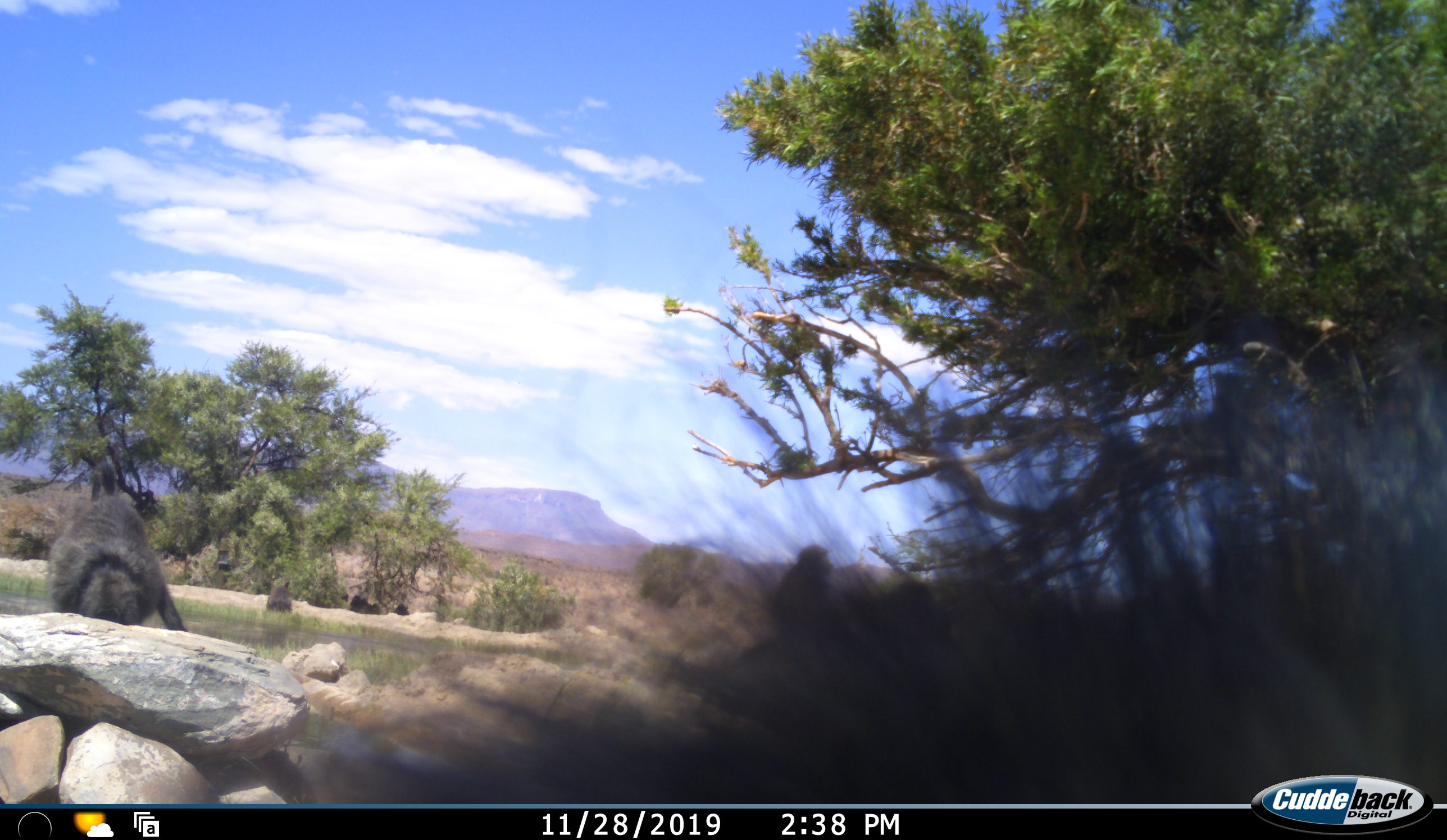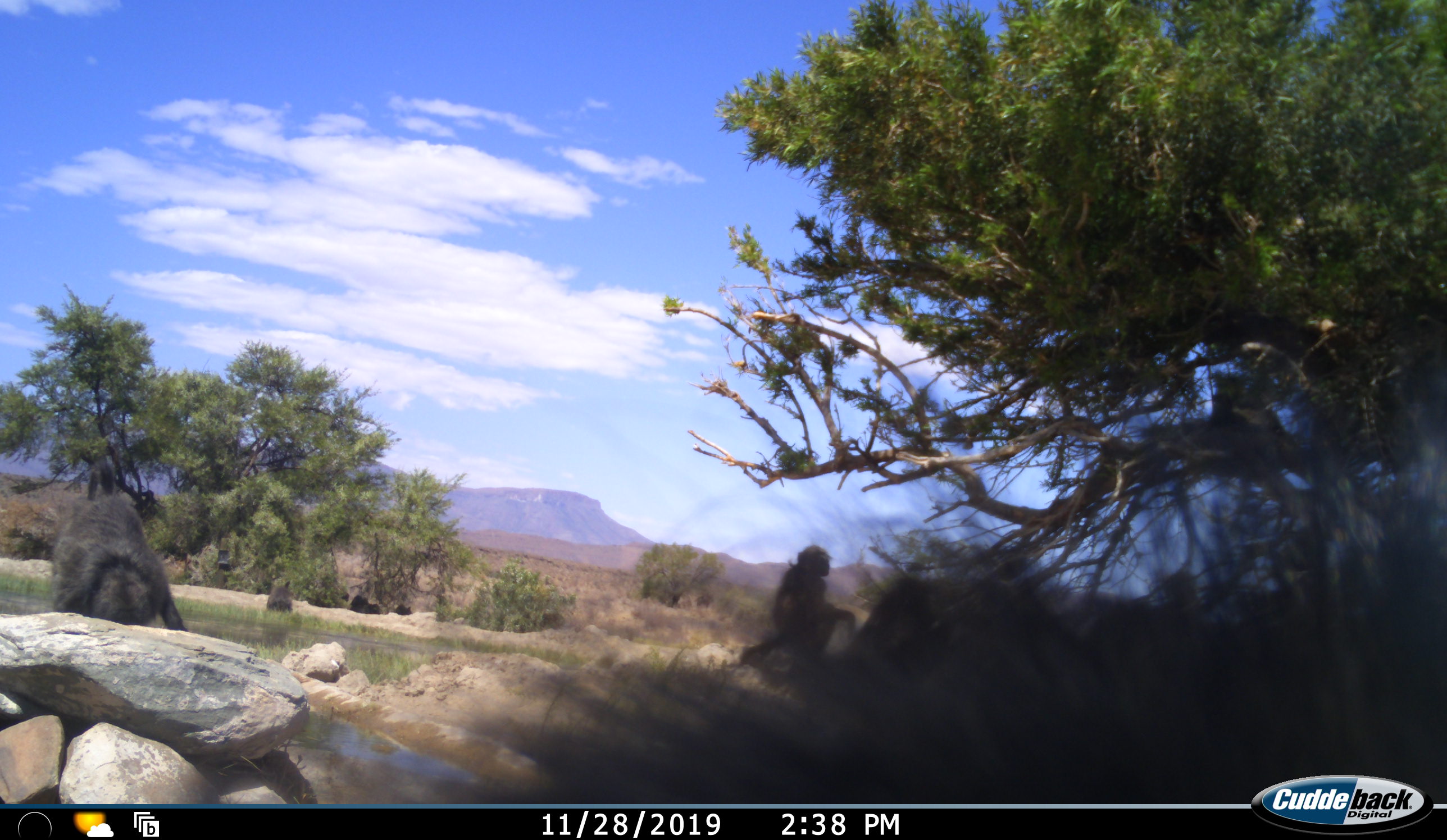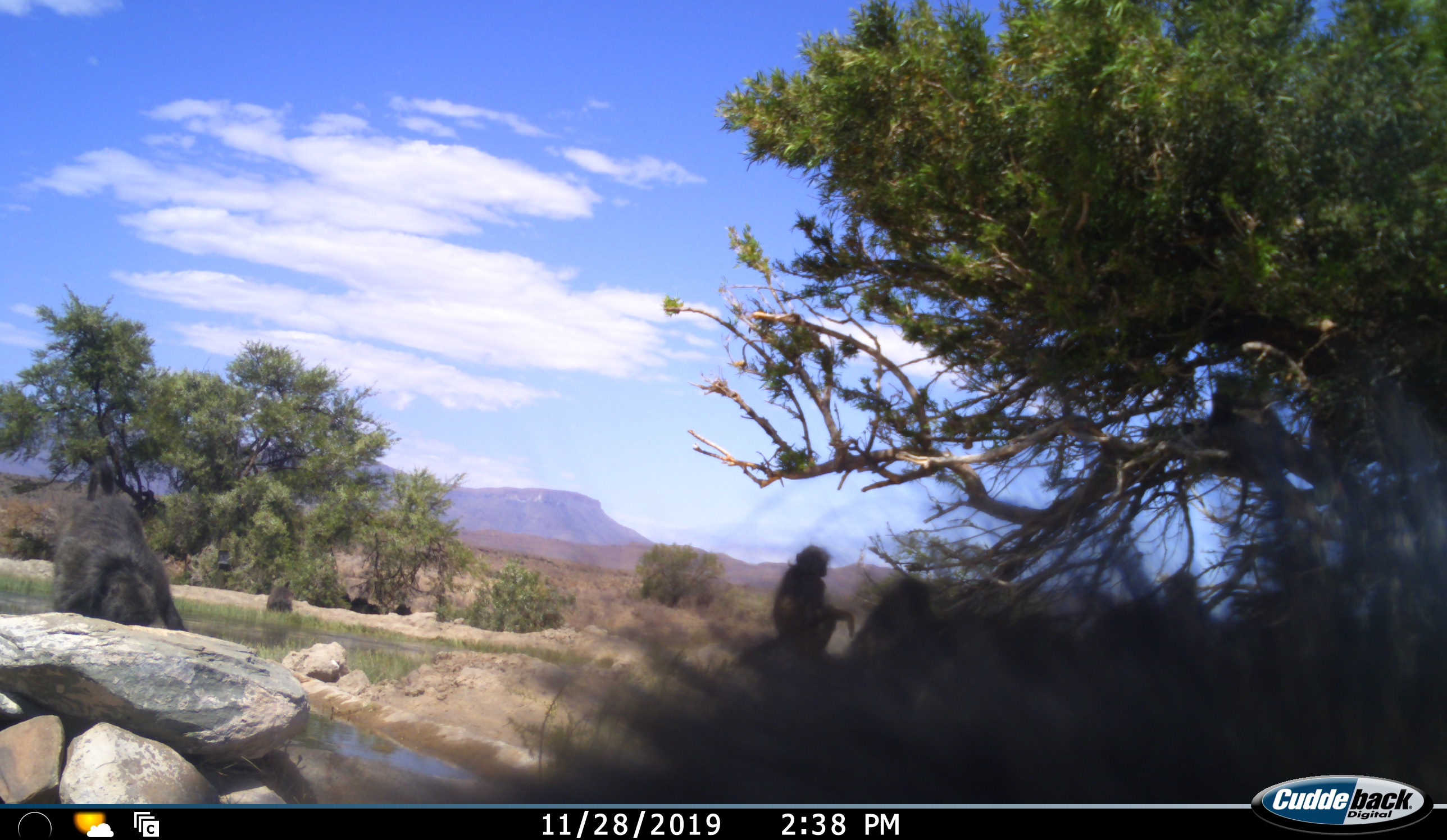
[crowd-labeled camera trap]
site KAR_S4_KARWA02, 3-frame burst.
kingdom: Animalia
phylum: Chordata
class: Mammalia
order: Primates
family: Cercopithecidae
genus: Papio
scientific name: Papio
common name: baboon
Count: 9.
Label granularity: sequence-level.